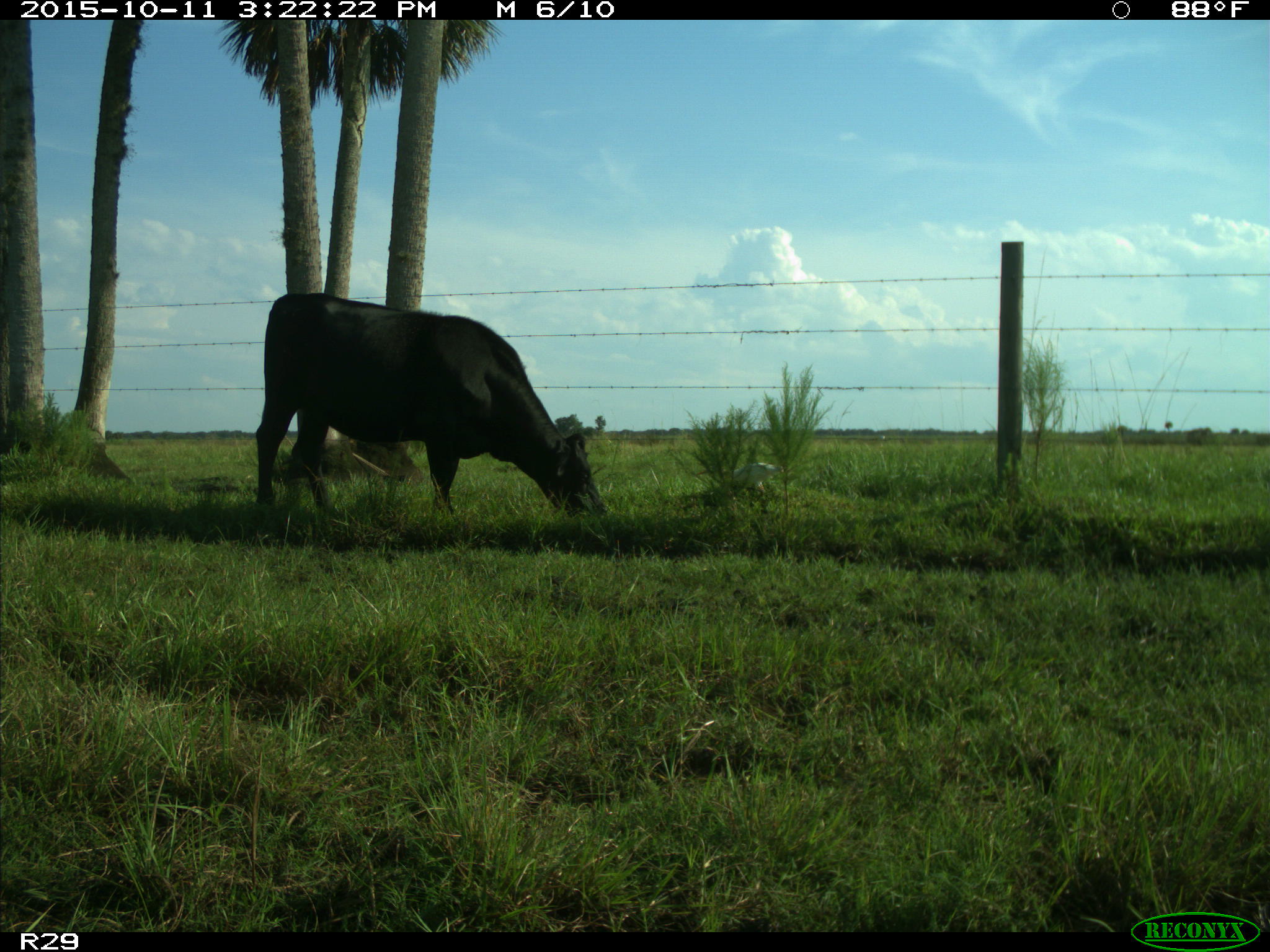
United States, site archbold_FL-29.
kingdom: Animalia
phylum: Chordata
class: Mammalia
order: Artiodactyla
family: Bovidae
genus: Bos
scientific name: Bos taurus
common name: domestic cow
Bos taurus (domestic cow).